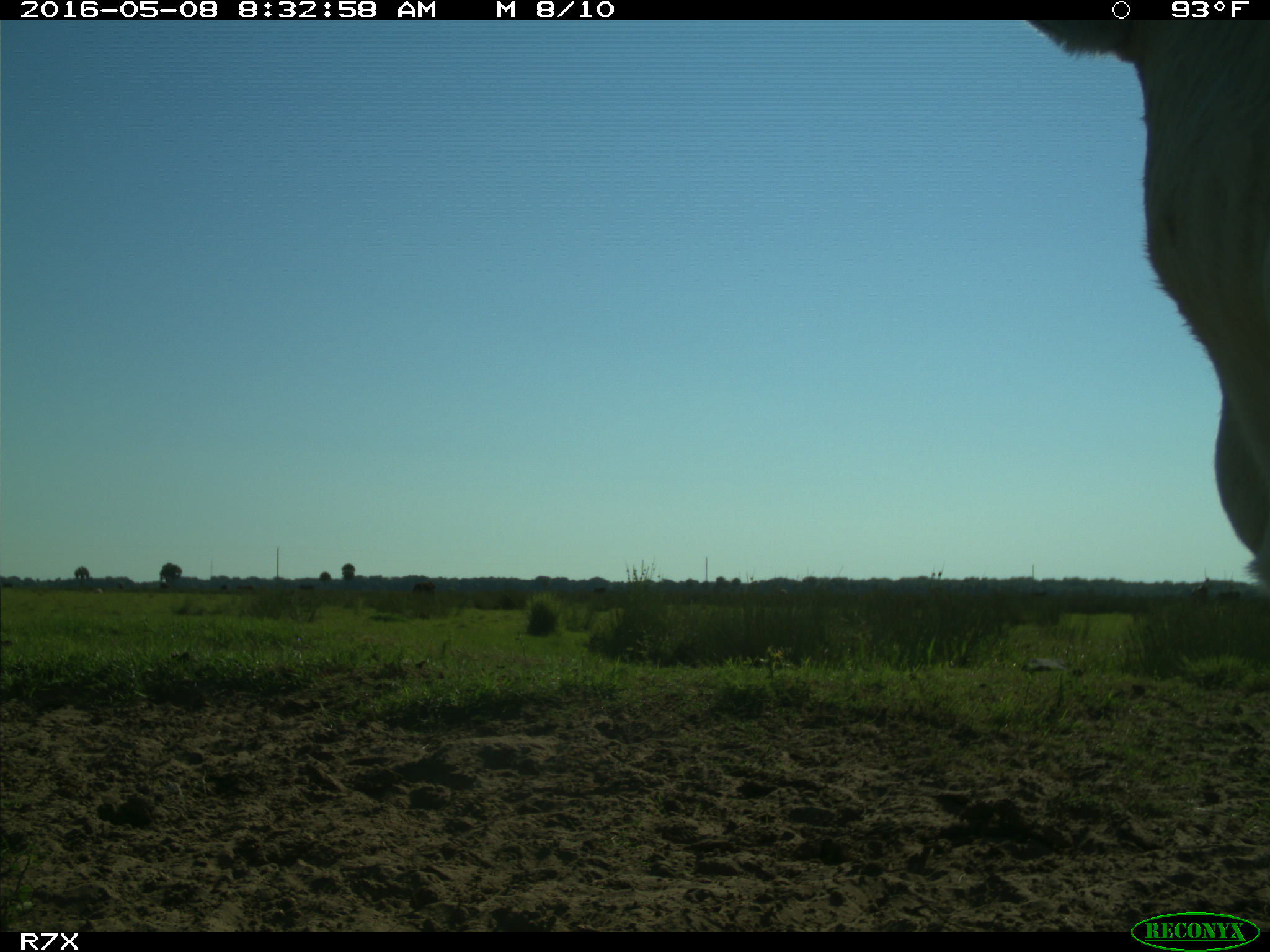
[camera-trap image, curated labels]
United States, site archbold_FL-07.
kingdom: Animalia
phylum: Chordata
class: Mammalia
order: Artiodactyla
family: Bovidae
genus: Bos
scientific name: Bos taurus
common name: domestic cow